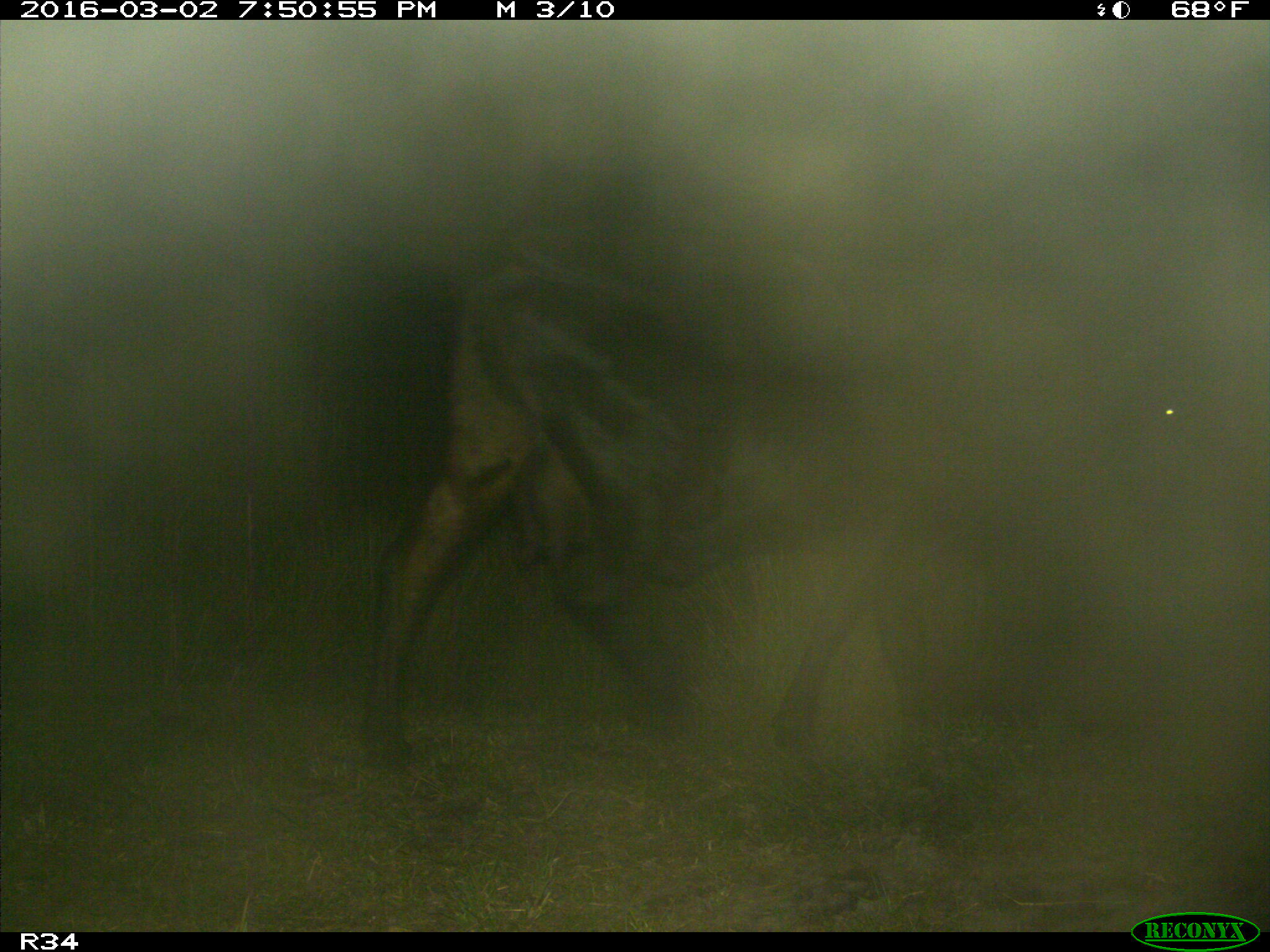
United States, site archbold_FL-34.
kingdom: Animalia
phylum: Chordata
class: Mammalia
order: Artiodactyla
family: Bovidae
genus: Bos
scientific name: Bos taurus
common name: domestic cow